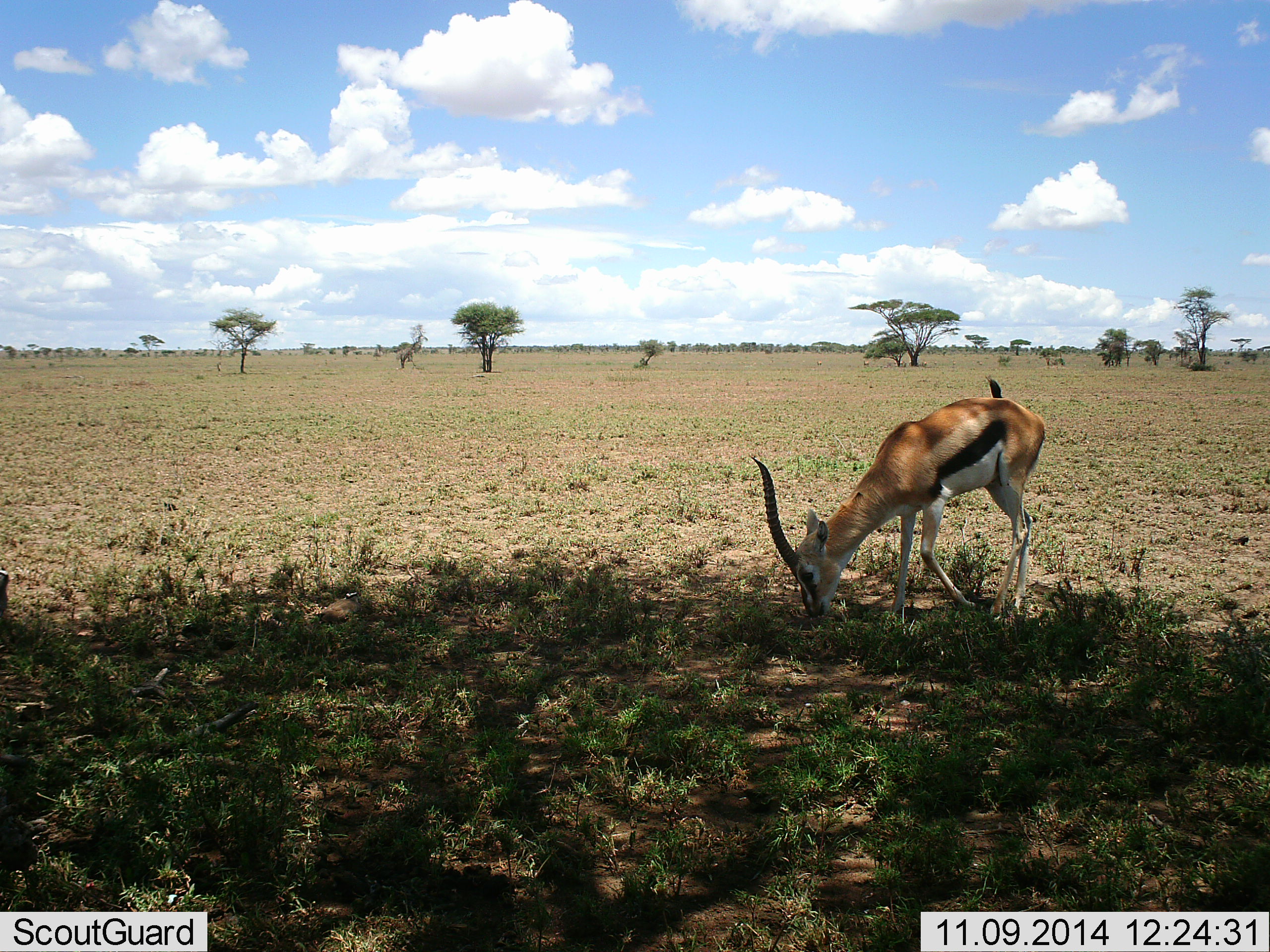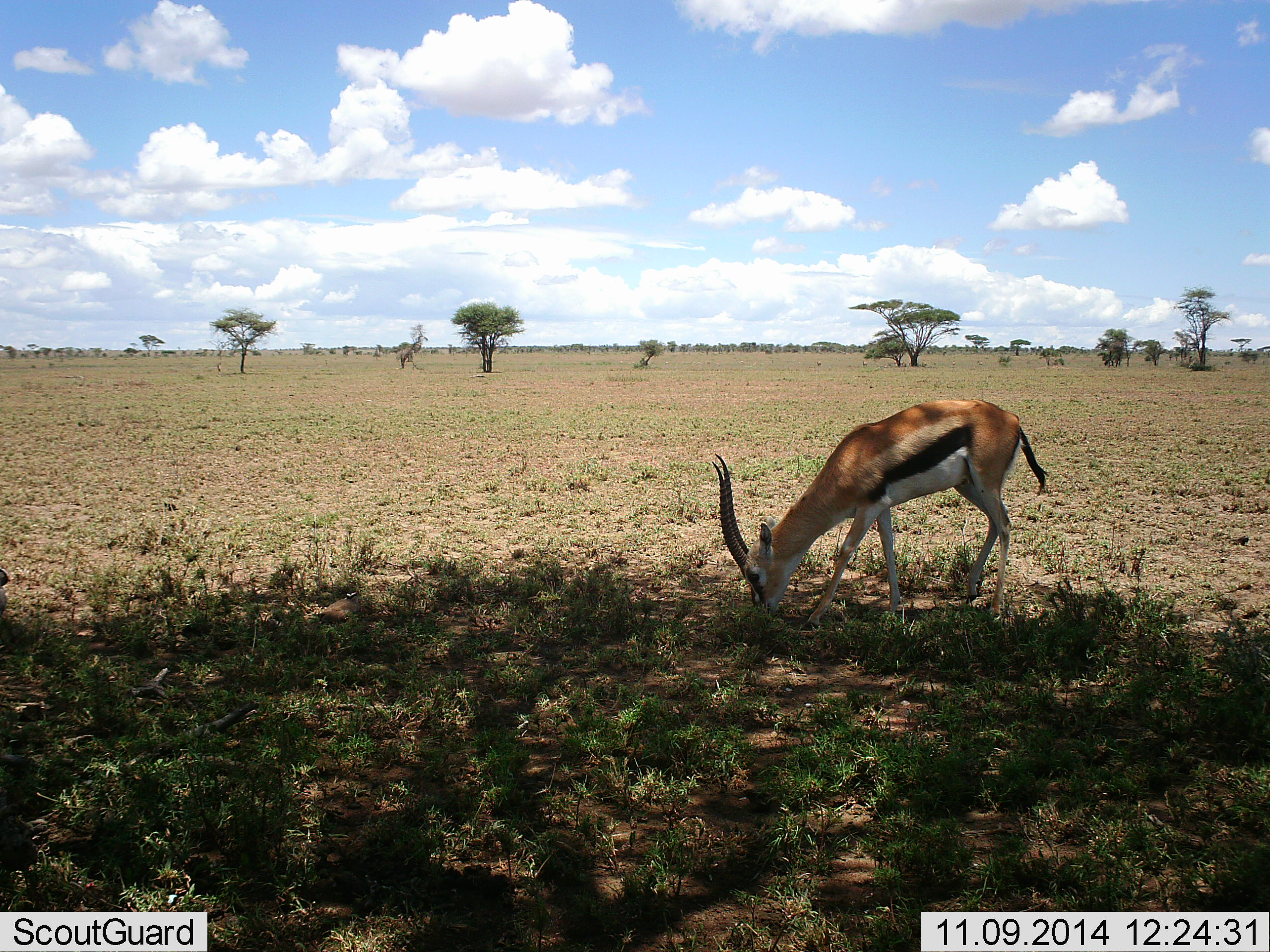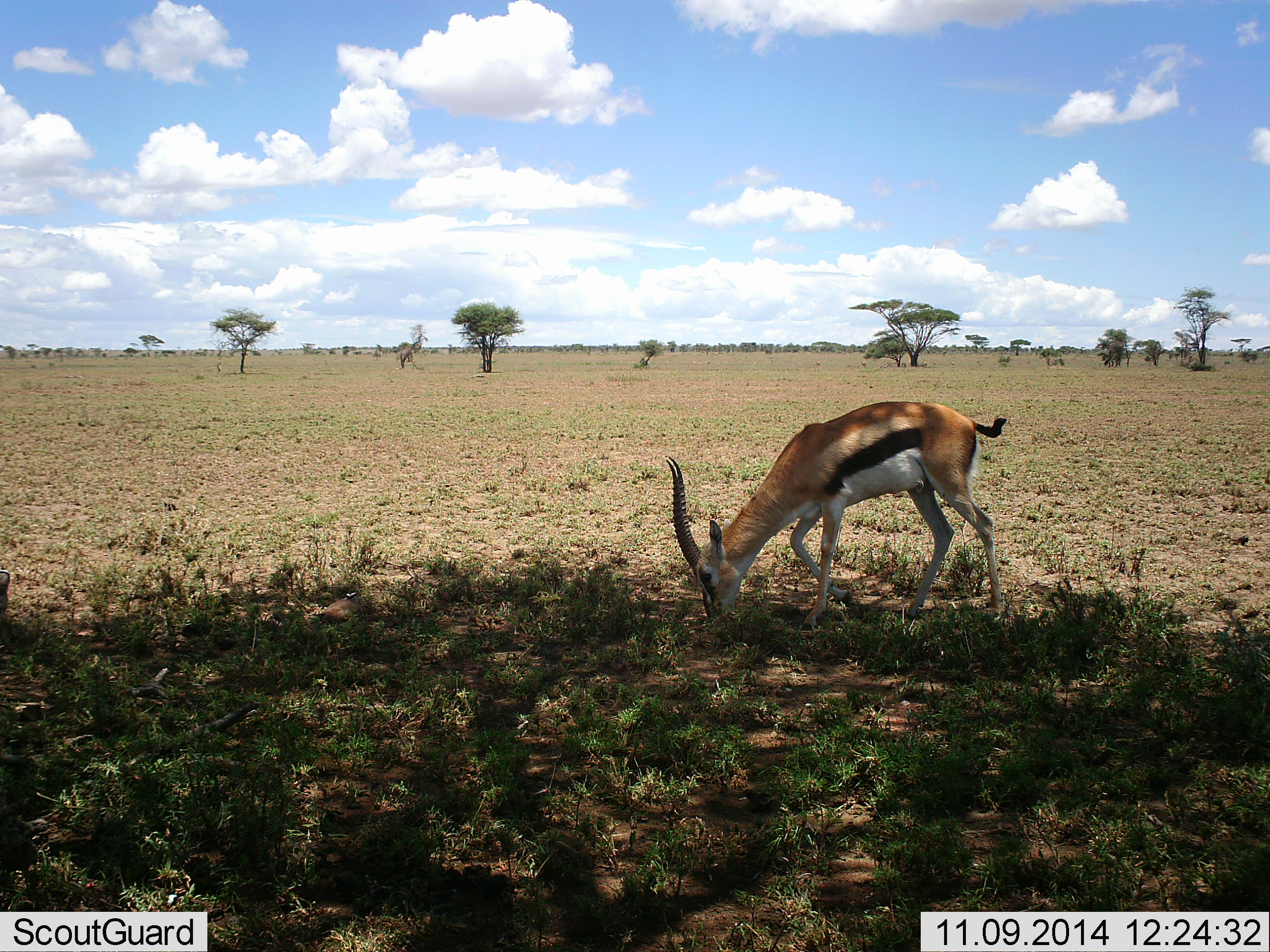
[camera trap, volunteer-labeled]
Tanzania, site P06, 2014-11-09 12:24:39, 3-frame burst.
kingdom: Animalia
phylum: Chordata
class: Mammalia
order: Artiodactyla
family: Bovidae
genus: Eudorcas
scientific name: Eudorcas thomsonii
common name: thomson's gazelle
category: gazellethomsons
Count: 1.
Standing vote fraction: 18%.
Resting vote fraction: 0%.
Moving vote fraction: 9%.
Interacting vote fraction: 0%.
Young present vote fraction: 0%.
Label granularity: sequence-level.